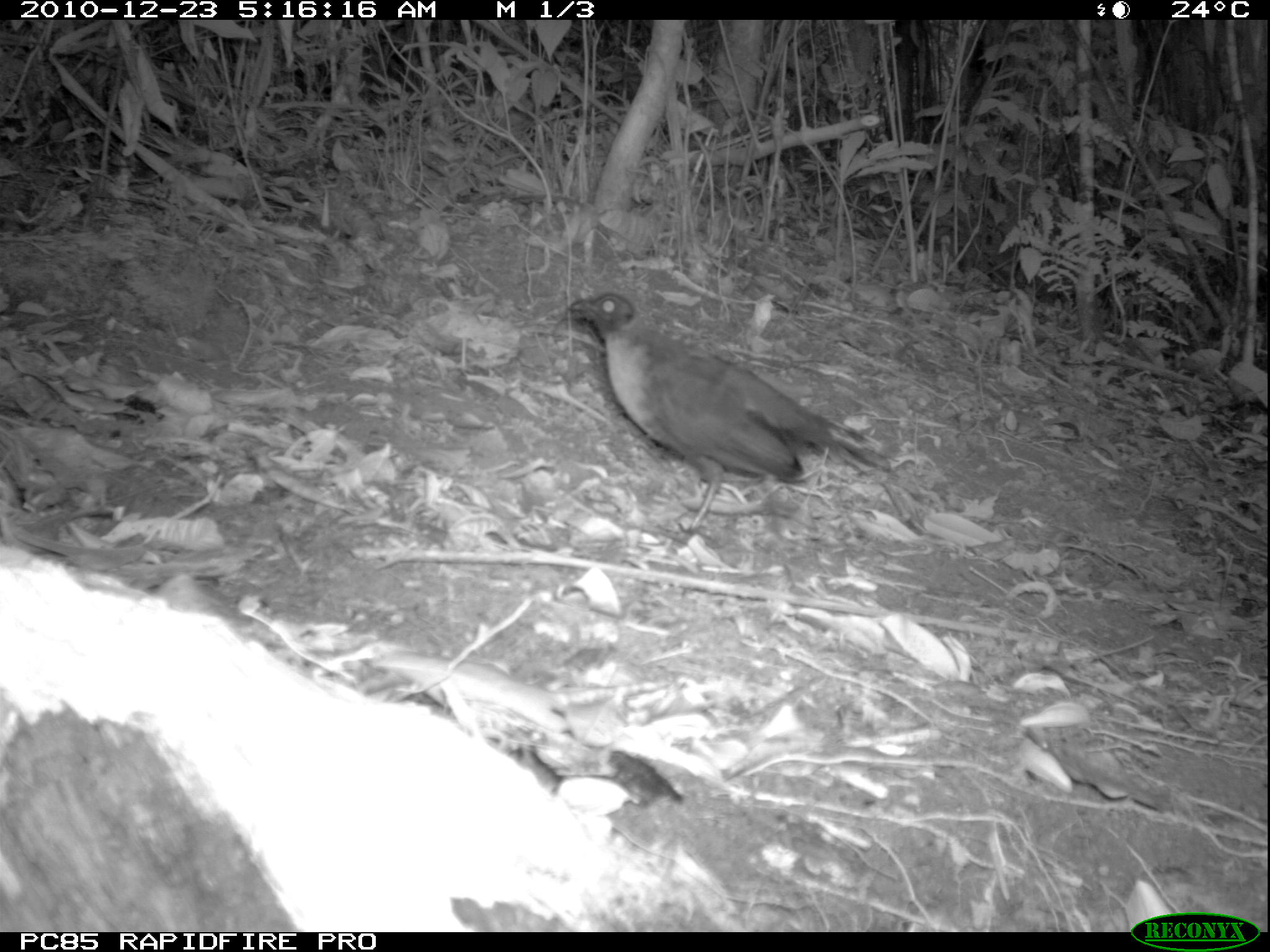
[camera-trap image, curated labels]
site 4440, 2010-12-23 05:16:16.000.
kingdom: Animalia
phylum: Chordata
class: Aves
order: Passeriformes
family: Cisticolidae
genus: Cisticola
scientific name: Cisticola cherina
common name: madagascar cisticola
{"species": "Cisticola cherina (madagascar cisticola)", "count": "1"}